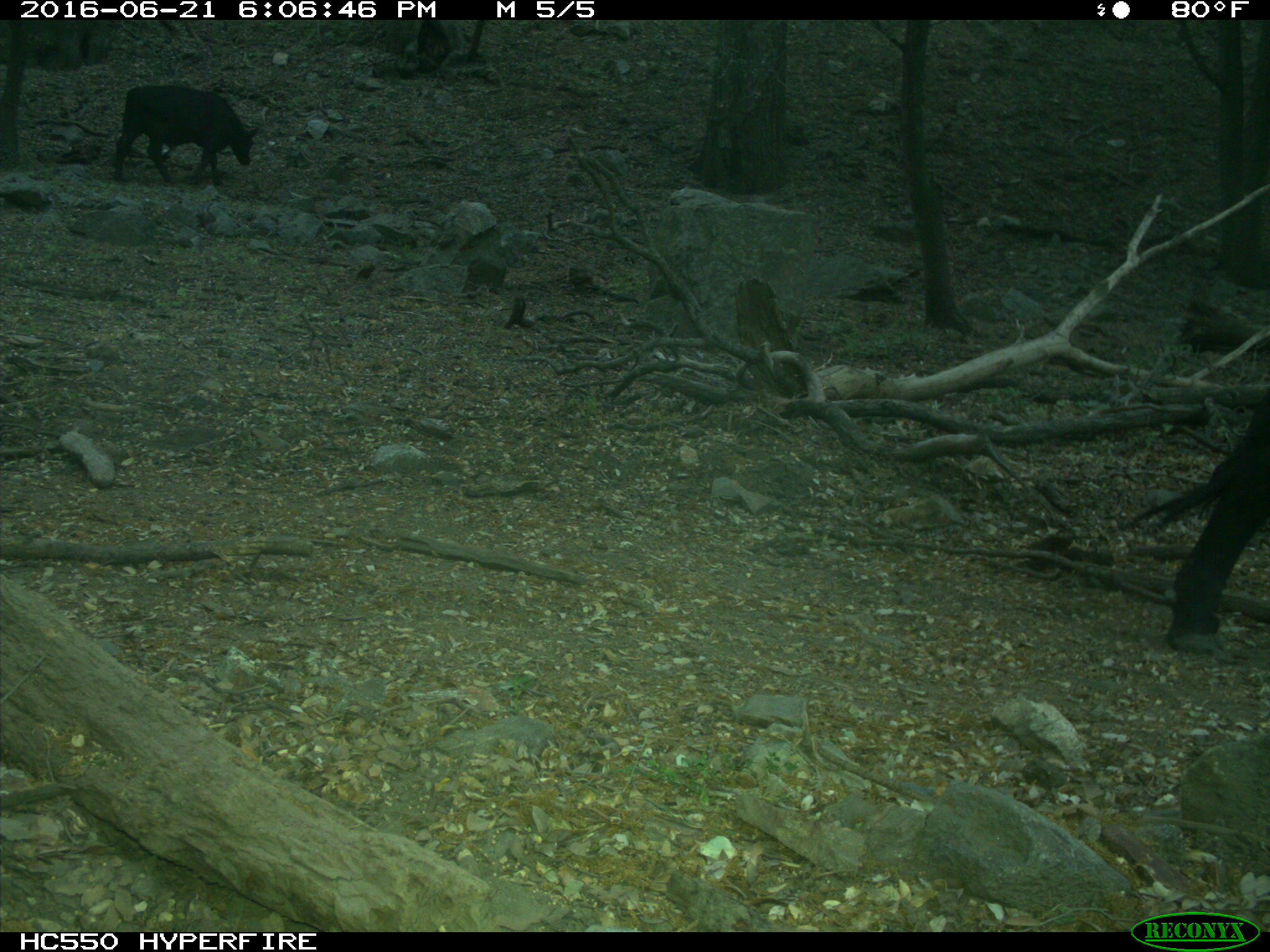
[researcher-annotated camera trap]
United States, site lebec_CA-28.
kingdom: Animalia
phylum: Chordata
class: Mammalia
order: Artiodactyla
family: Bovidae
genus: Bos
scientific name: Bos taurus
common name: domestic cow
Bos taurus (domestic cow).